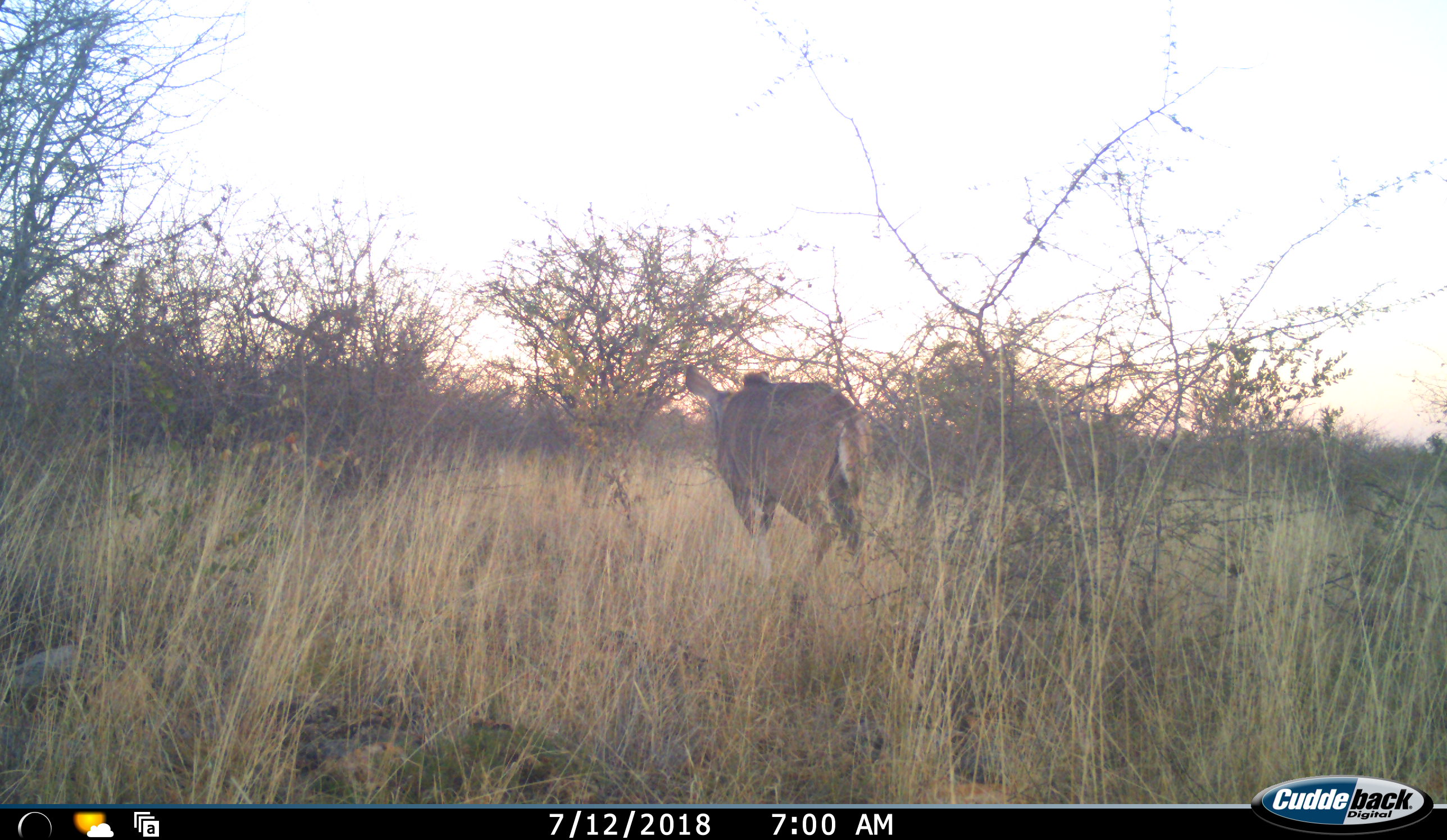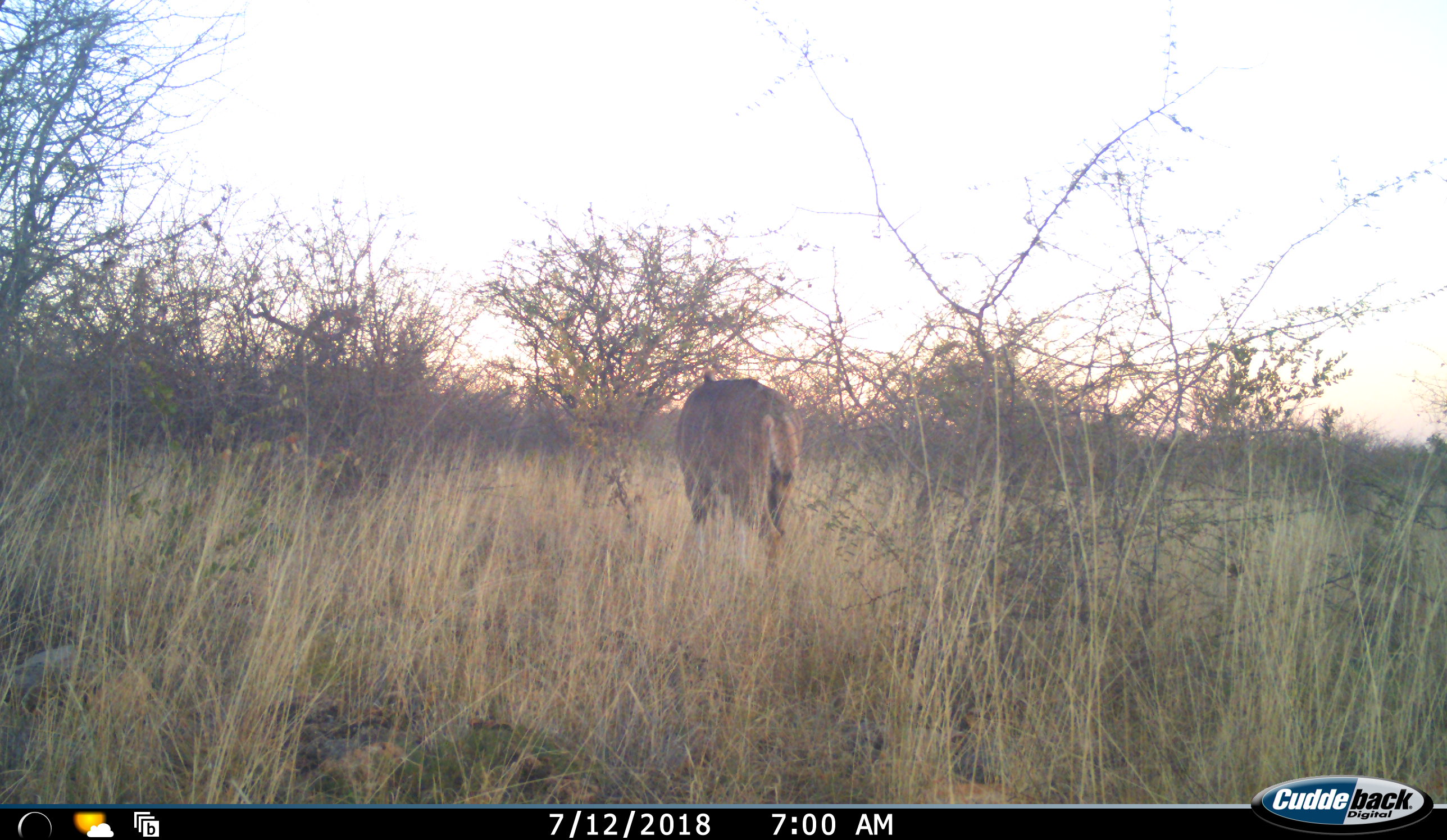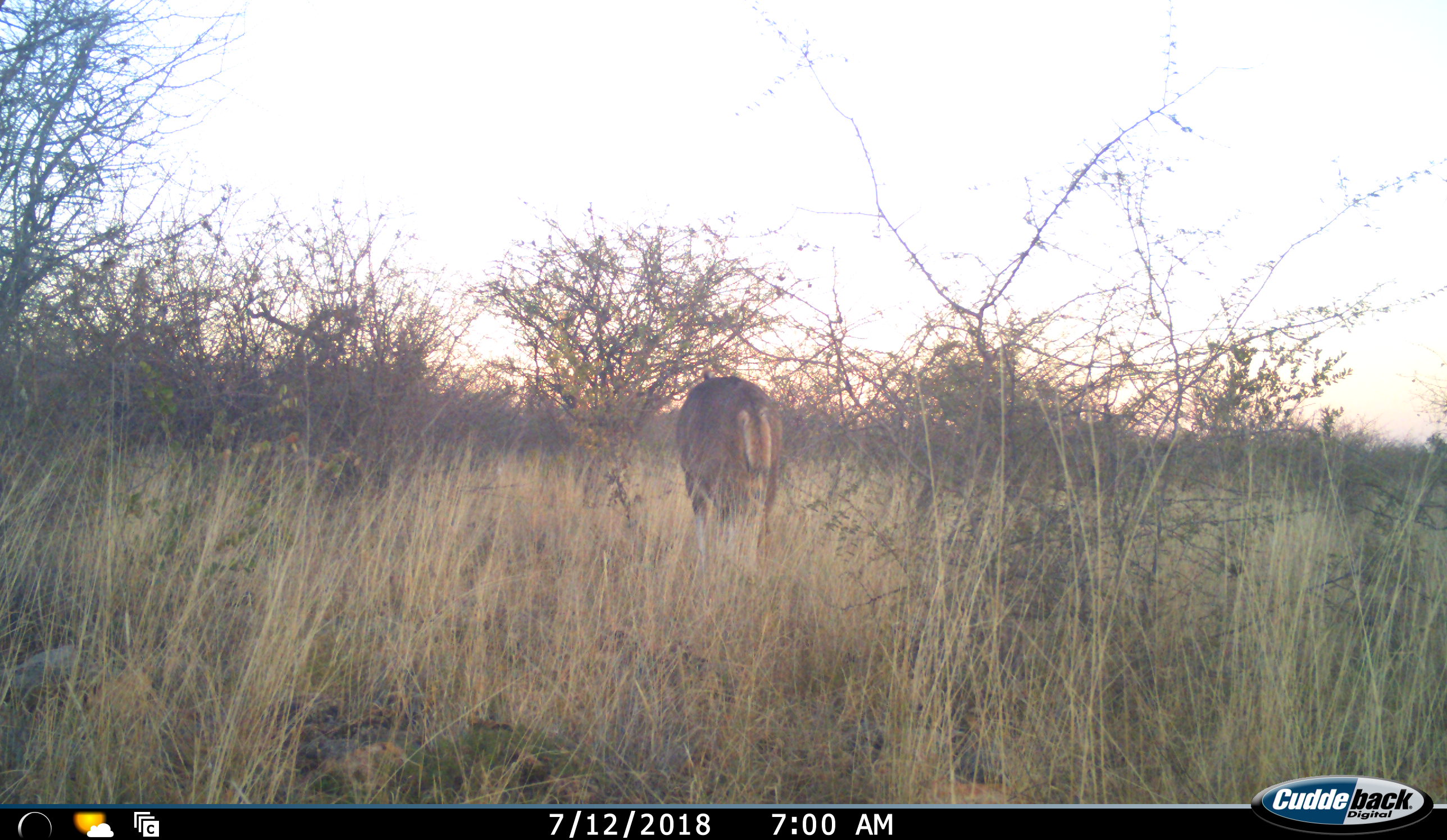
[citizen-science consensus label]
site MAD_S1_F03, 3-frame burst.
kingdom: Animalia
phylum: Chordata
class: Mammalia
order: Artiodactyla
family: Bovidae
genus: Tragelaphus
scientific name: Tragelaphus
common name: kudu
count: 1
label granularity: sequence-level